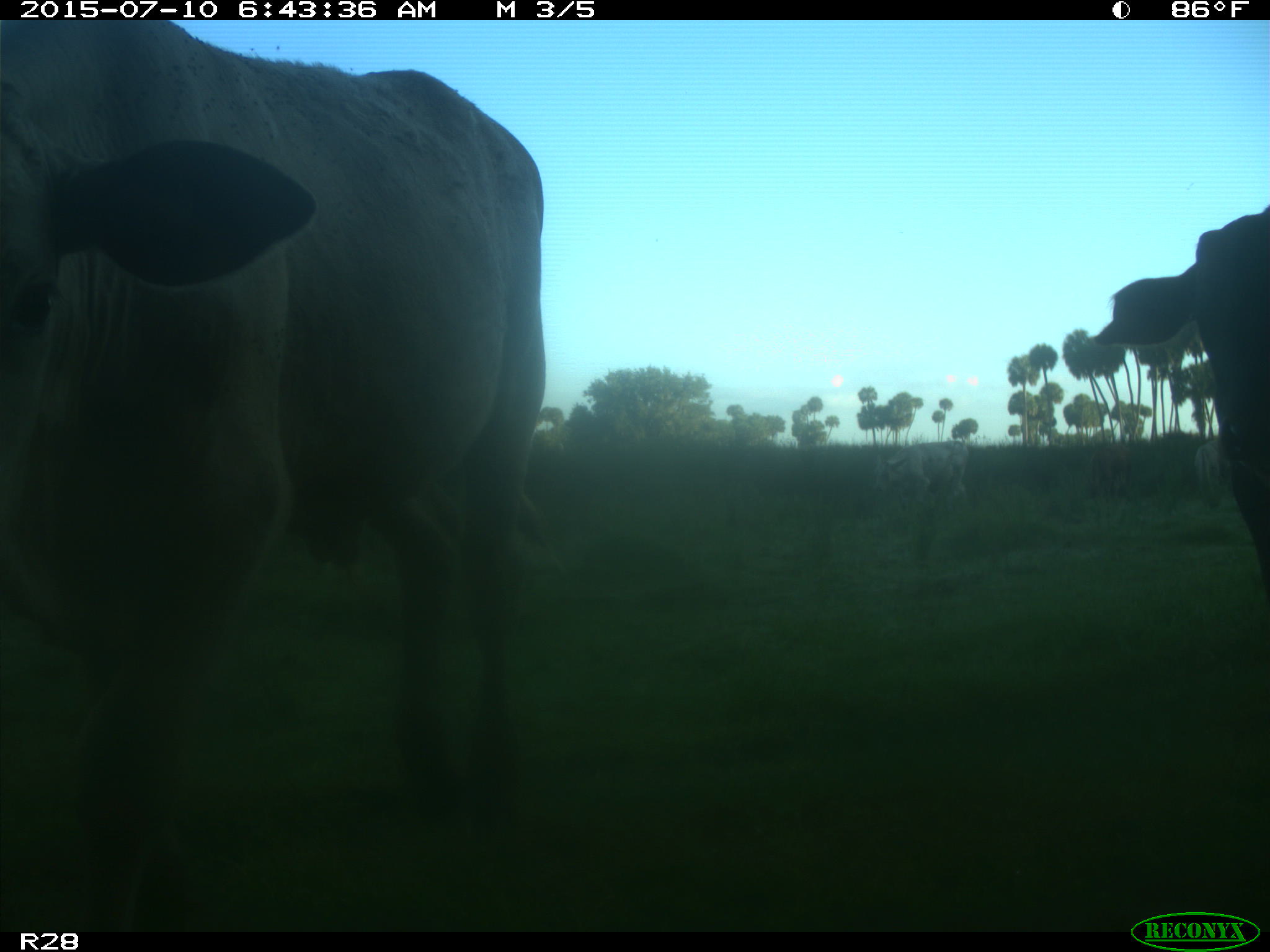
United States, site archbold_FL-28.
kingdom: Animalia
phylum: Chordata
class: Mammalia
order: Artiodactyla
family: Bovidae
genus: Bos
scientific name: Bos taurus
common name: domestic cow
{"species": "Bos taurus (domestic cow)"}